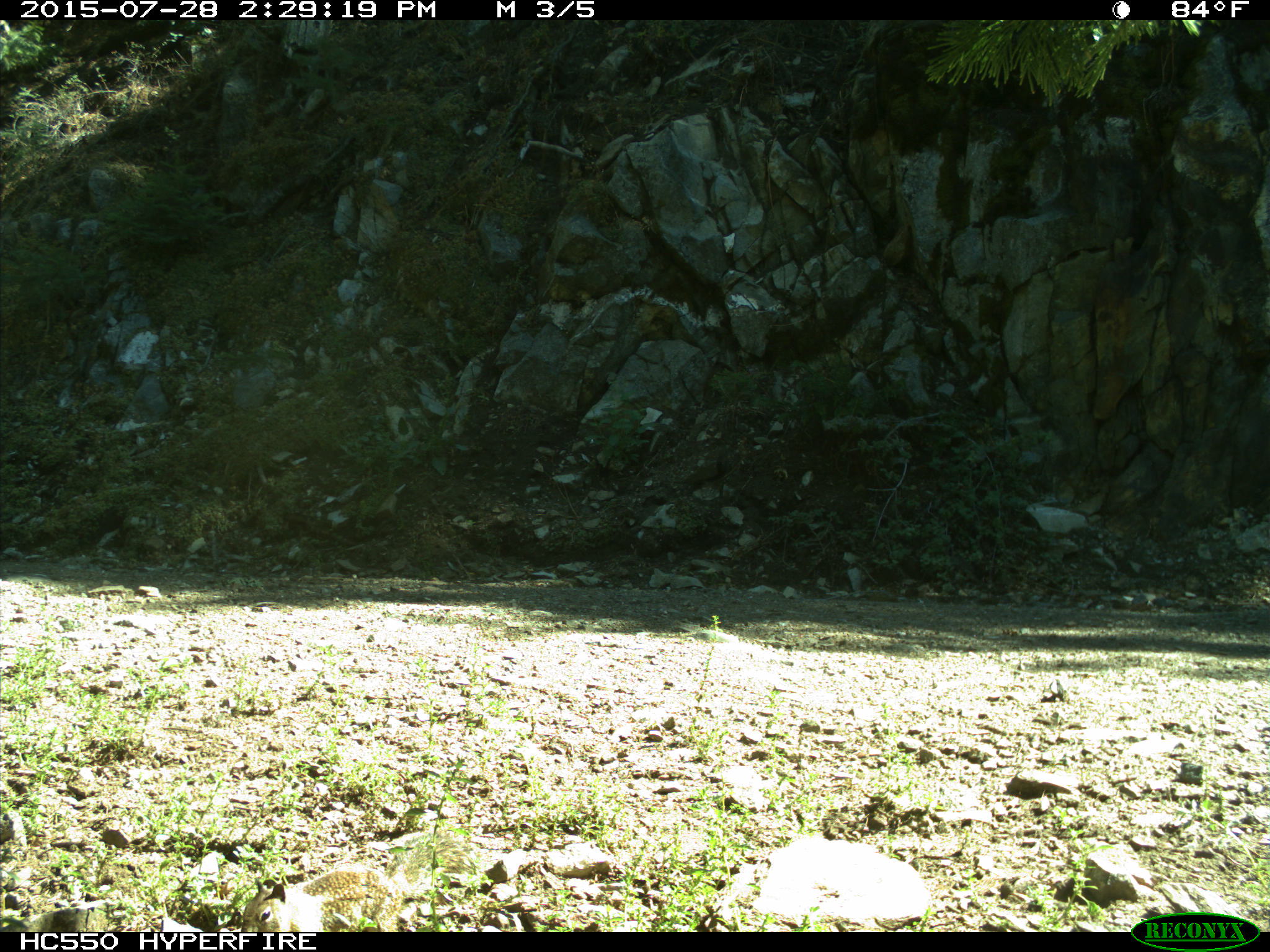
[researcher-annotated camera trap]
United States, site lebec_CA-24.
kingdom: Animalia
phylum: Chordata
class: Mammalia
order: Rodentia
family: Sciuridae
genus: Otospermophilus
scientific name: Otospermophilus beecheyi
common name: california ground squirrel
Otospermophilus beecheyi (california ground squirrel).